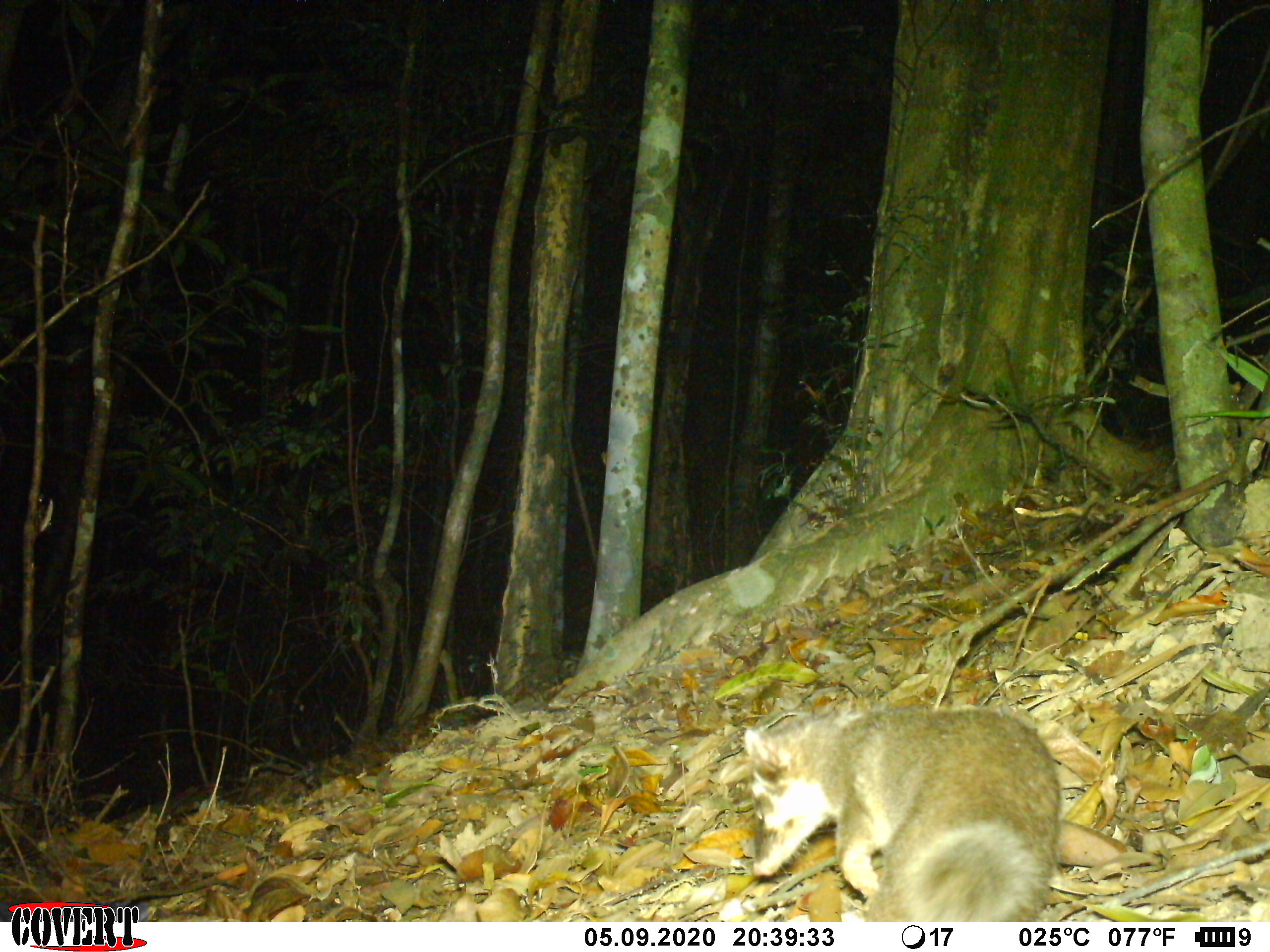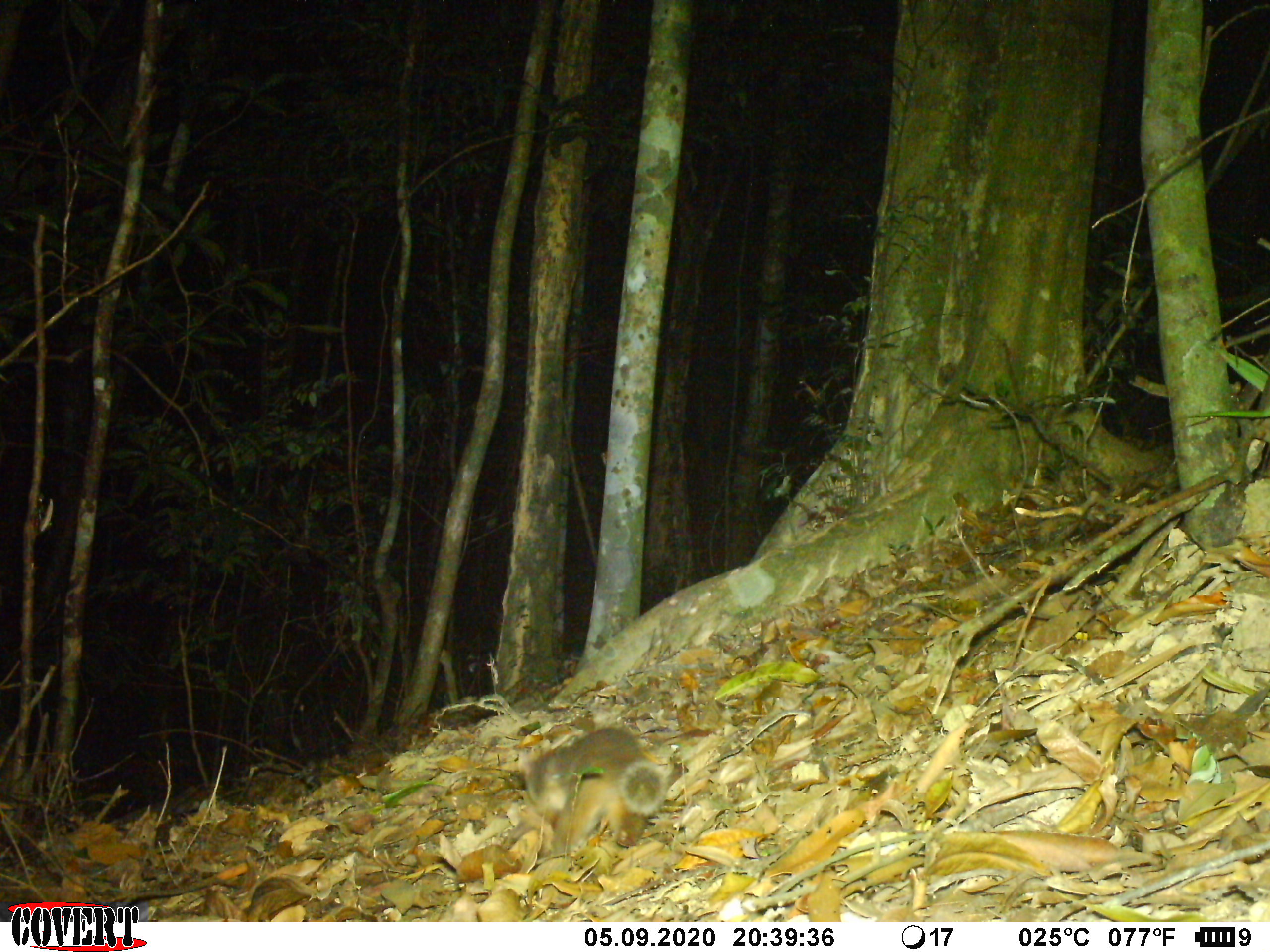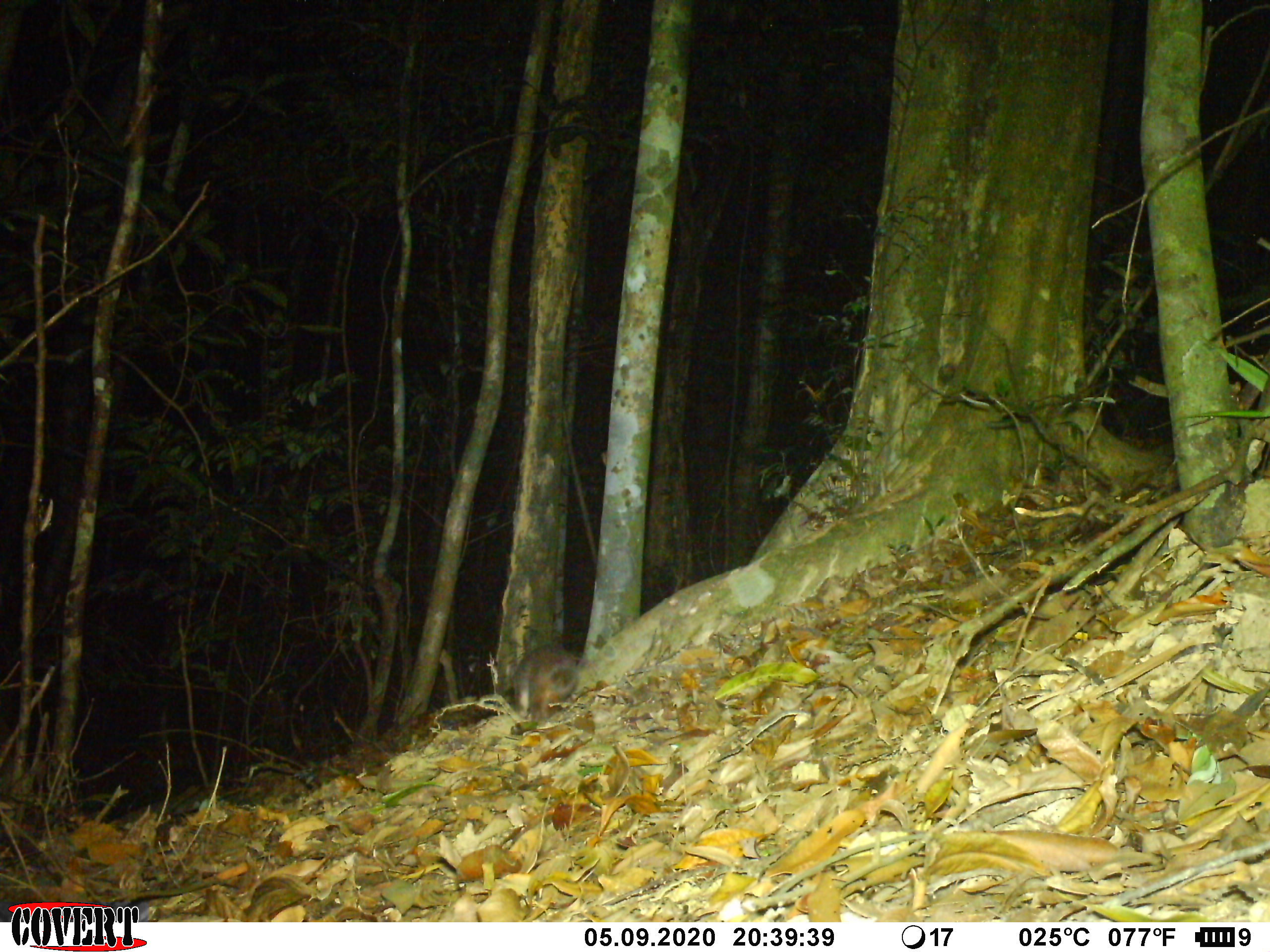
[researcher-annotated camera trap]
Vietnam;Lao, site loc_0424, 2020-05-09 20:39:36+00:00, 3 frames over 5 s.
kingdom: Animalia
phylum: Chordata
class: Mammalia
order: Carnivora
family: Mustelidae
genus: Melogale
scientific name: Melogale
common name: ferret badger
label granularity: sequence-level